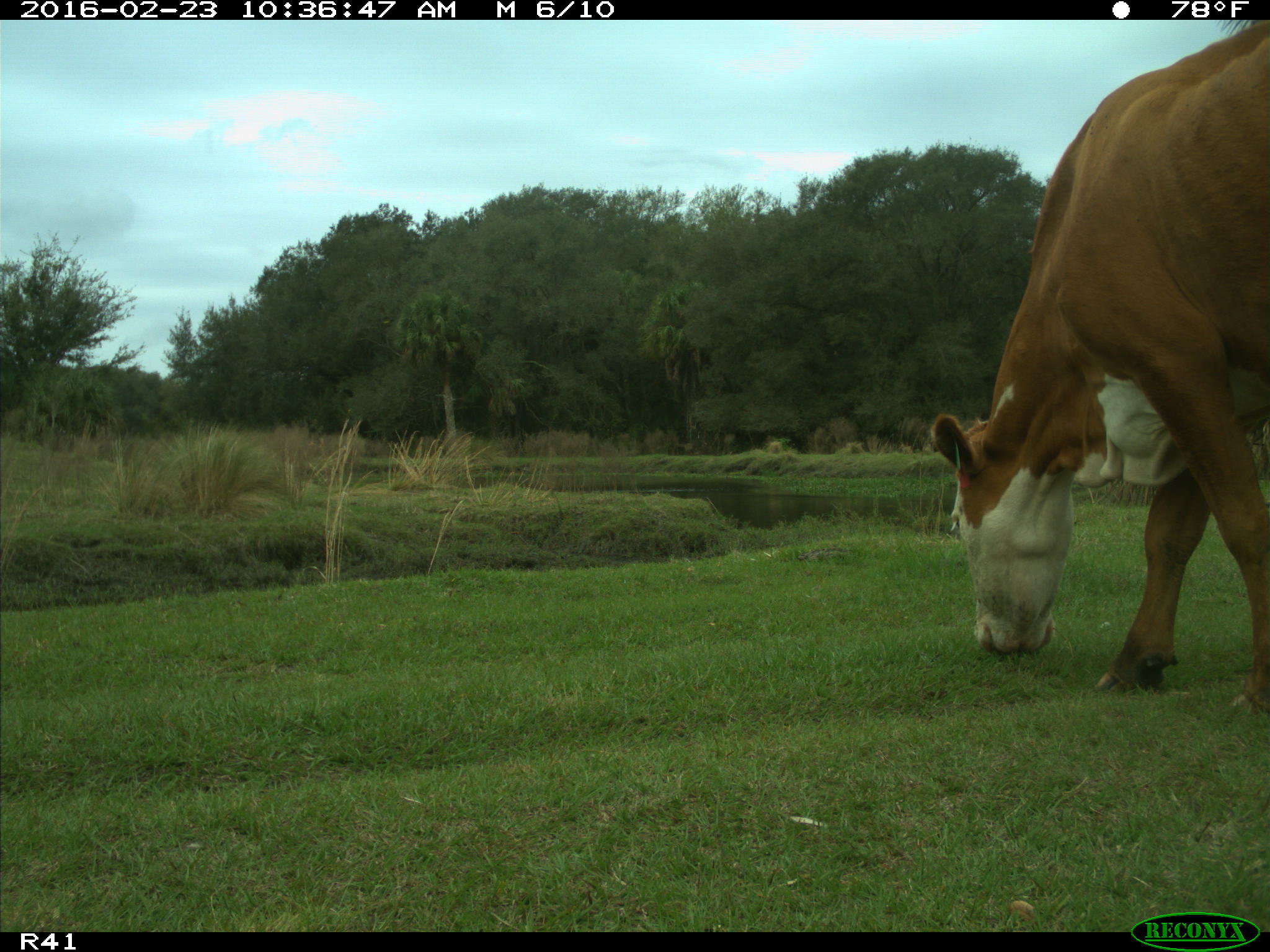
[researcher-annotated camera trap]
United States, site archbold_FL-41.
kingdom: Animalia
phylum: Chordata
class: Mammalia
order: Artiodactyla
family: Bovidae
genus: Bos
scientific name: Bos taurus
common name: domestic cow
Bos taurus (domestic cow).